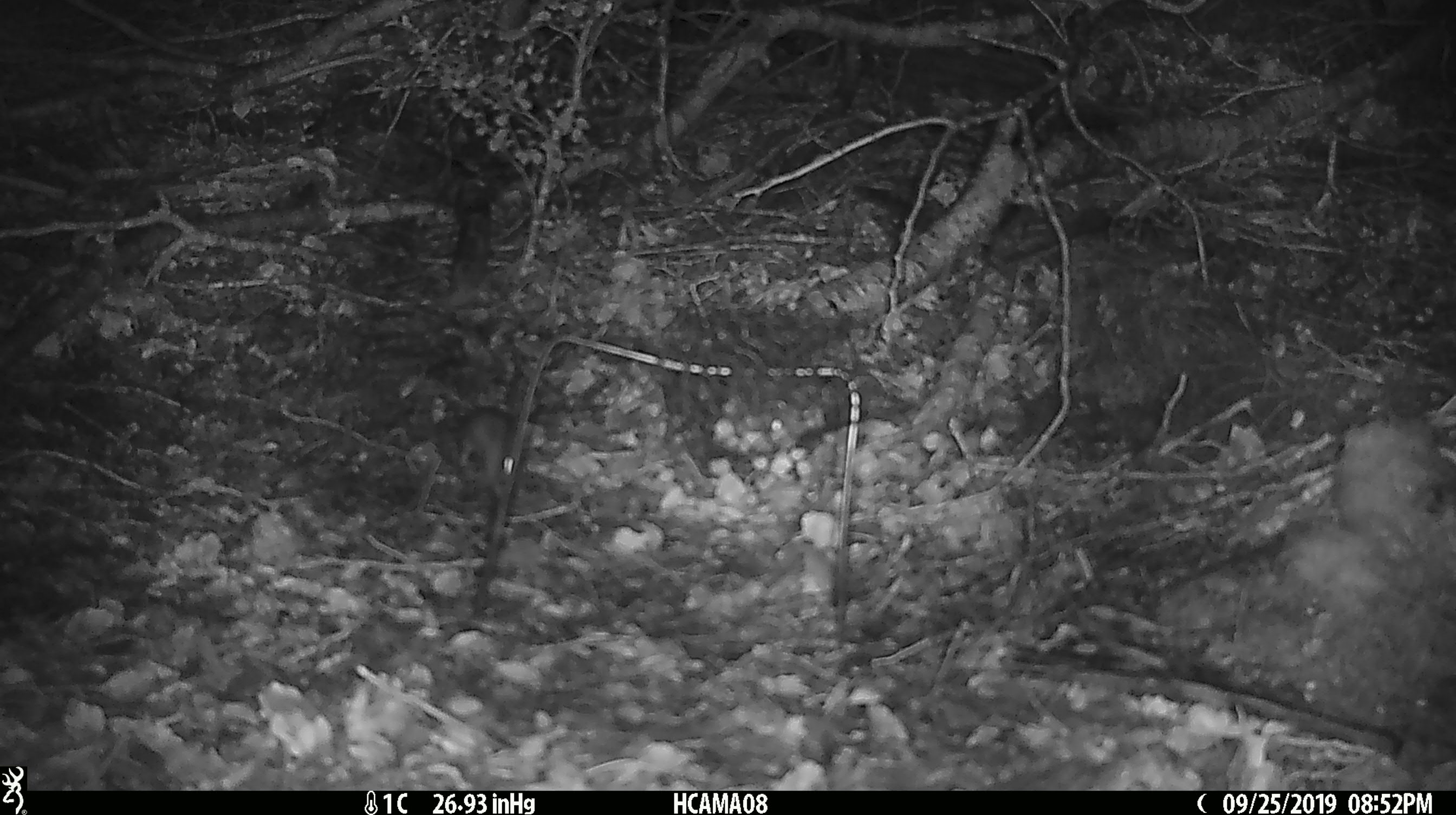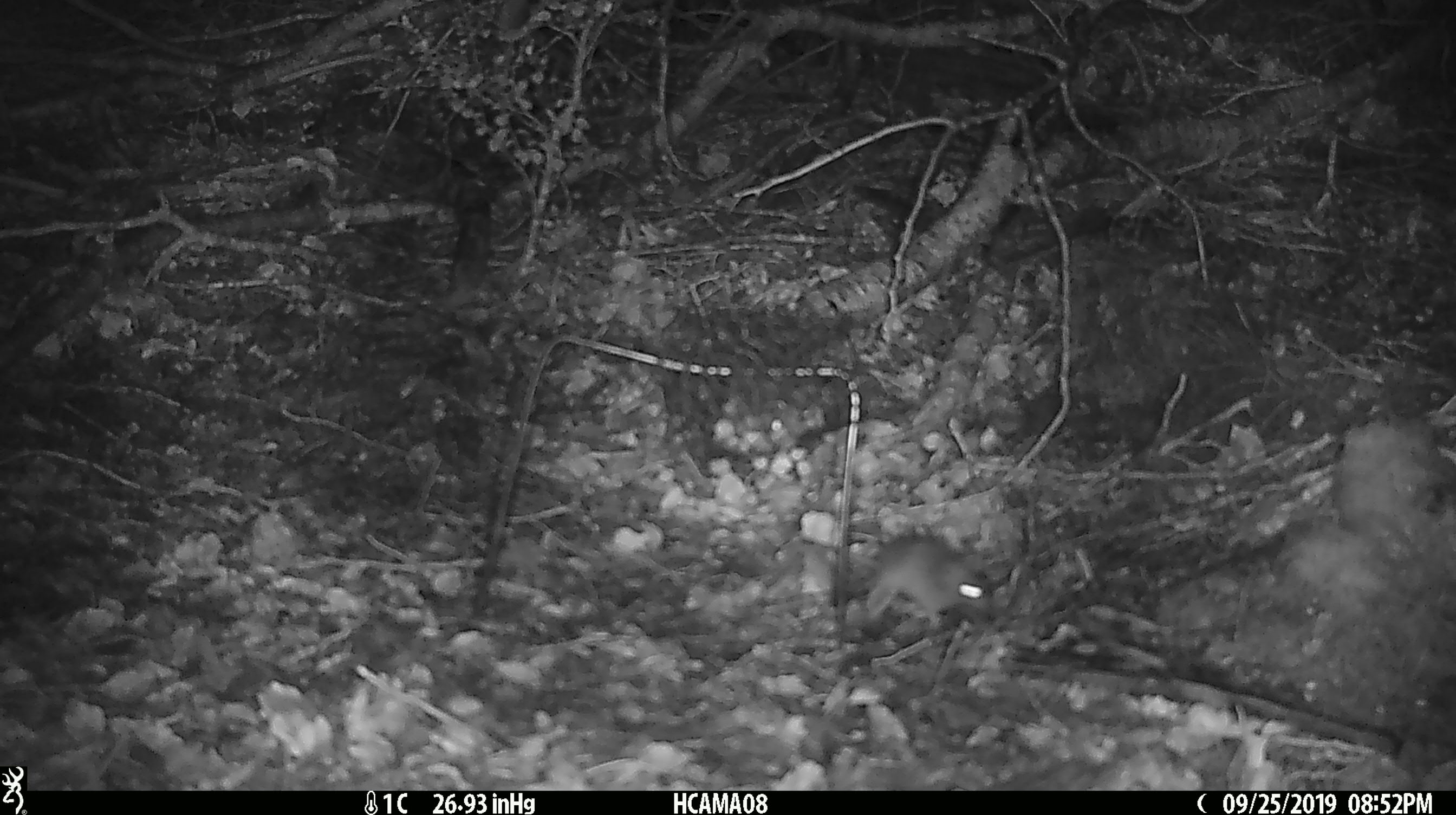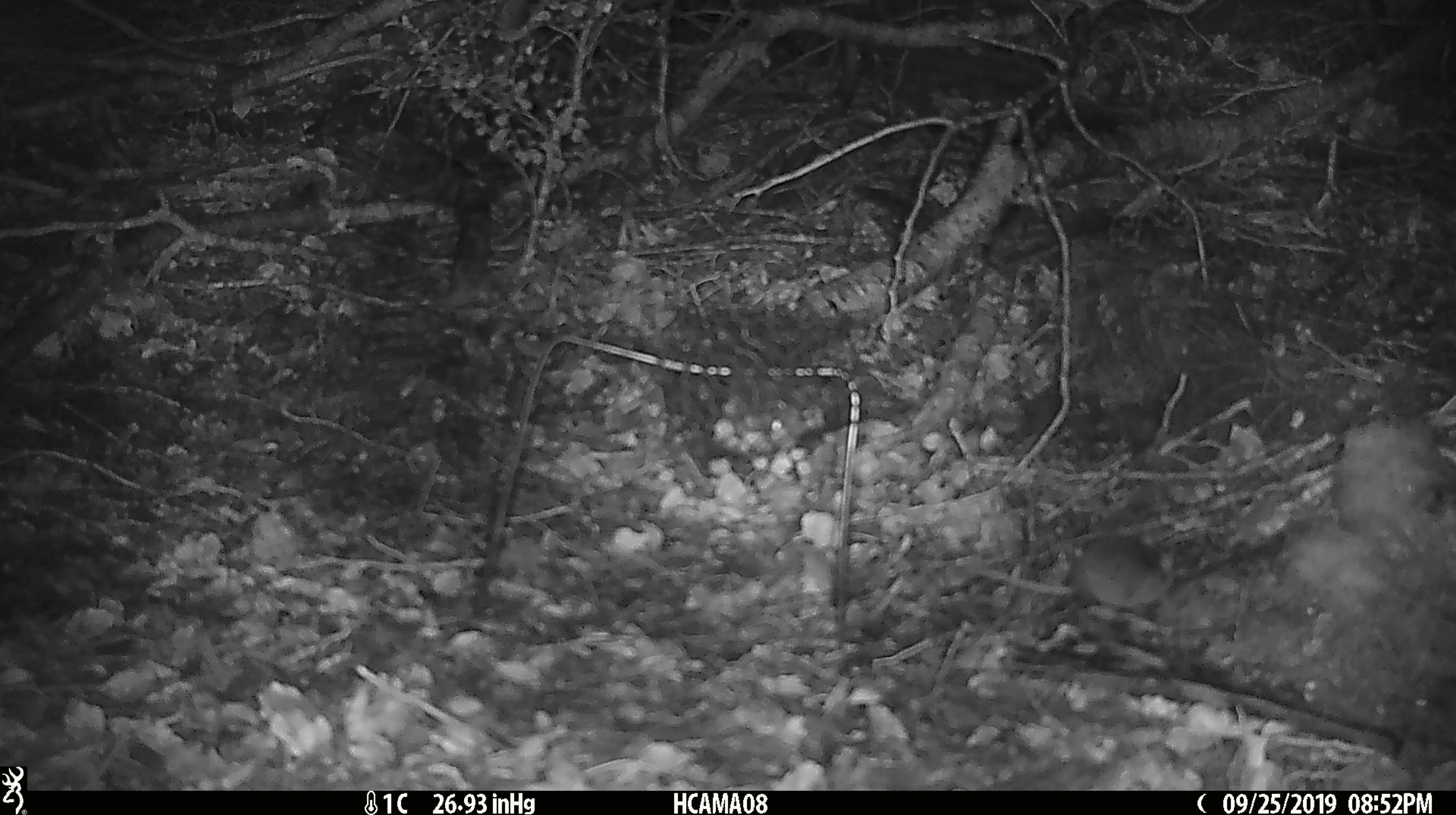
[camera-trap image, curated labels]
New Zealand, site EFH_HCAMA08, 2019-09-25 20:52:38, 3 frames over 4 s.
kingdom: Animalia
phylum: Chordata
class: Mammalia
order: Rodentia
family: Muridae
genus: Mus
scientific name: Mus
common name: mouse